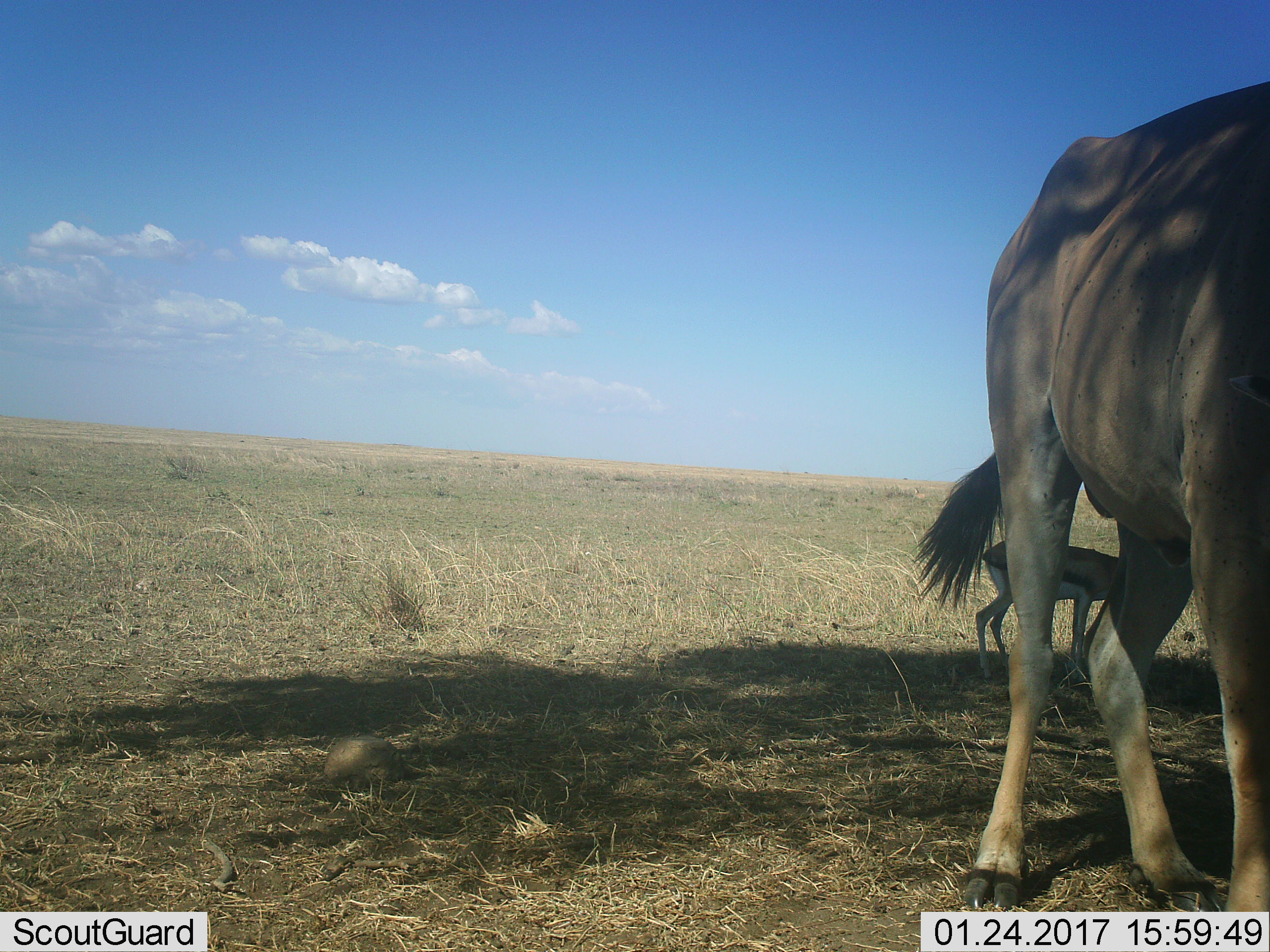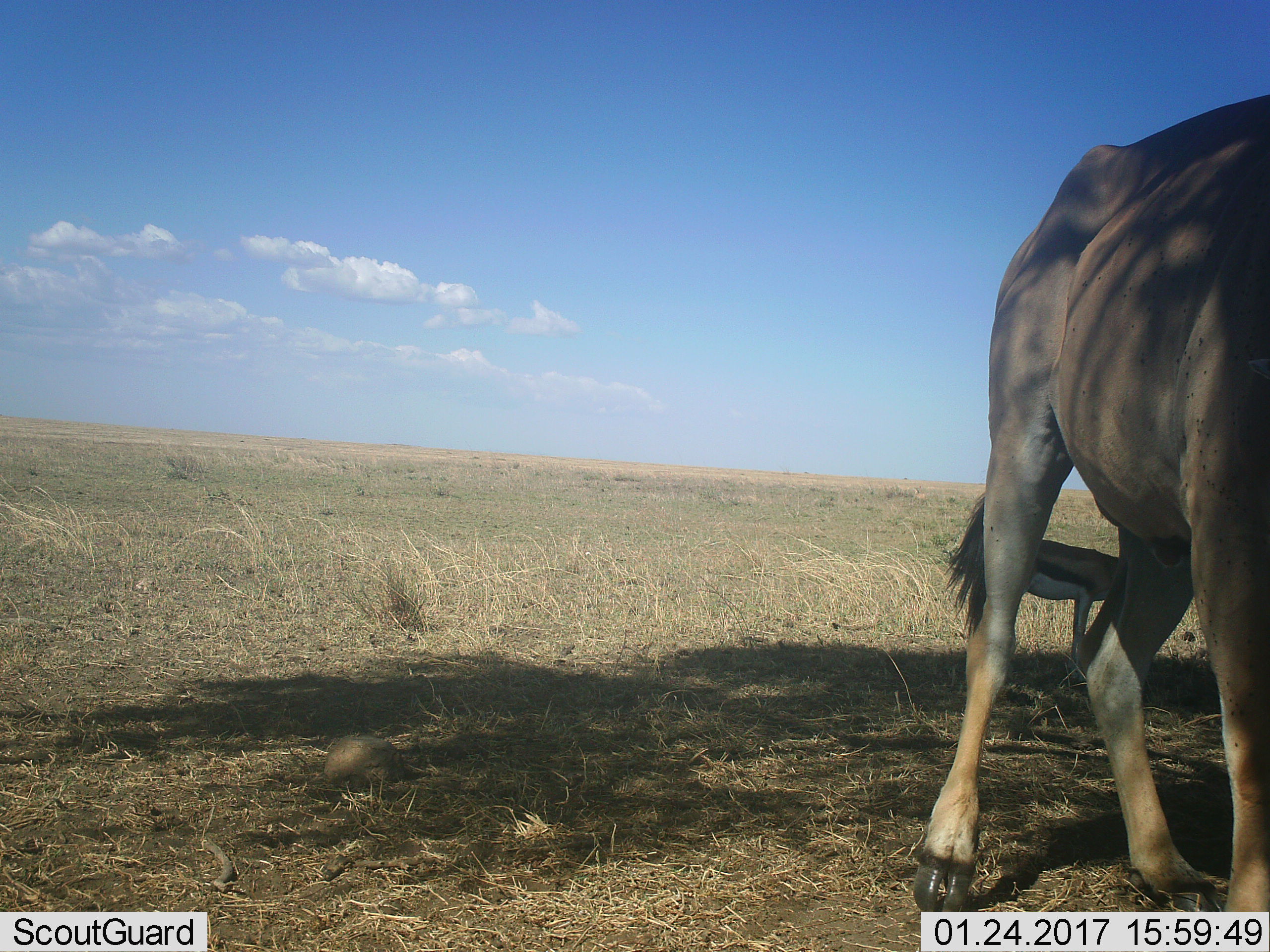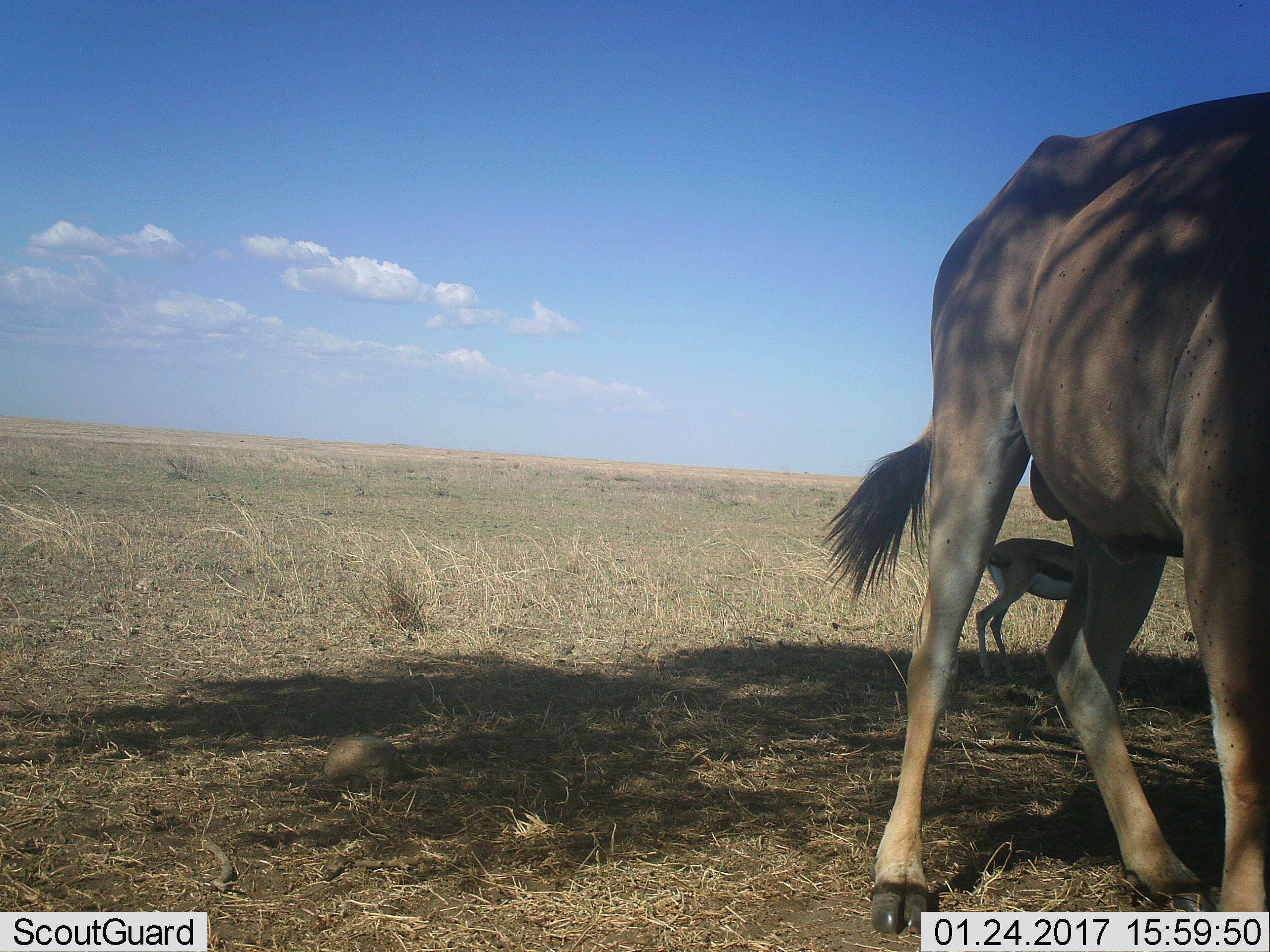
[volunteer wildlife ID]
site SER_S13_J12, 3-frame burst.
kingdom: Animalia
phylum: Chordata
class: Mammalia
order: Artiodactyla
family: Bovidae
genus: Tragelaphus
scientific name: Tragelaphus oryx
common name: eland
Eland (Tragelaphus oryx), count 1. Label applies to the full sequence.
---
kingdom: Animalia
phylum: Chordata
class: Mammalia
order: Artiodactyla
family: Bovidae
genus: Eudorcas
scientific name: Eudorcas thomsonii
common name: thomson's gazelle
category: gazellethomsons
Gazellethomsons (thomson's gazelle) (Eudorcas thomsonii), count 1. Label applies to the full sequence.